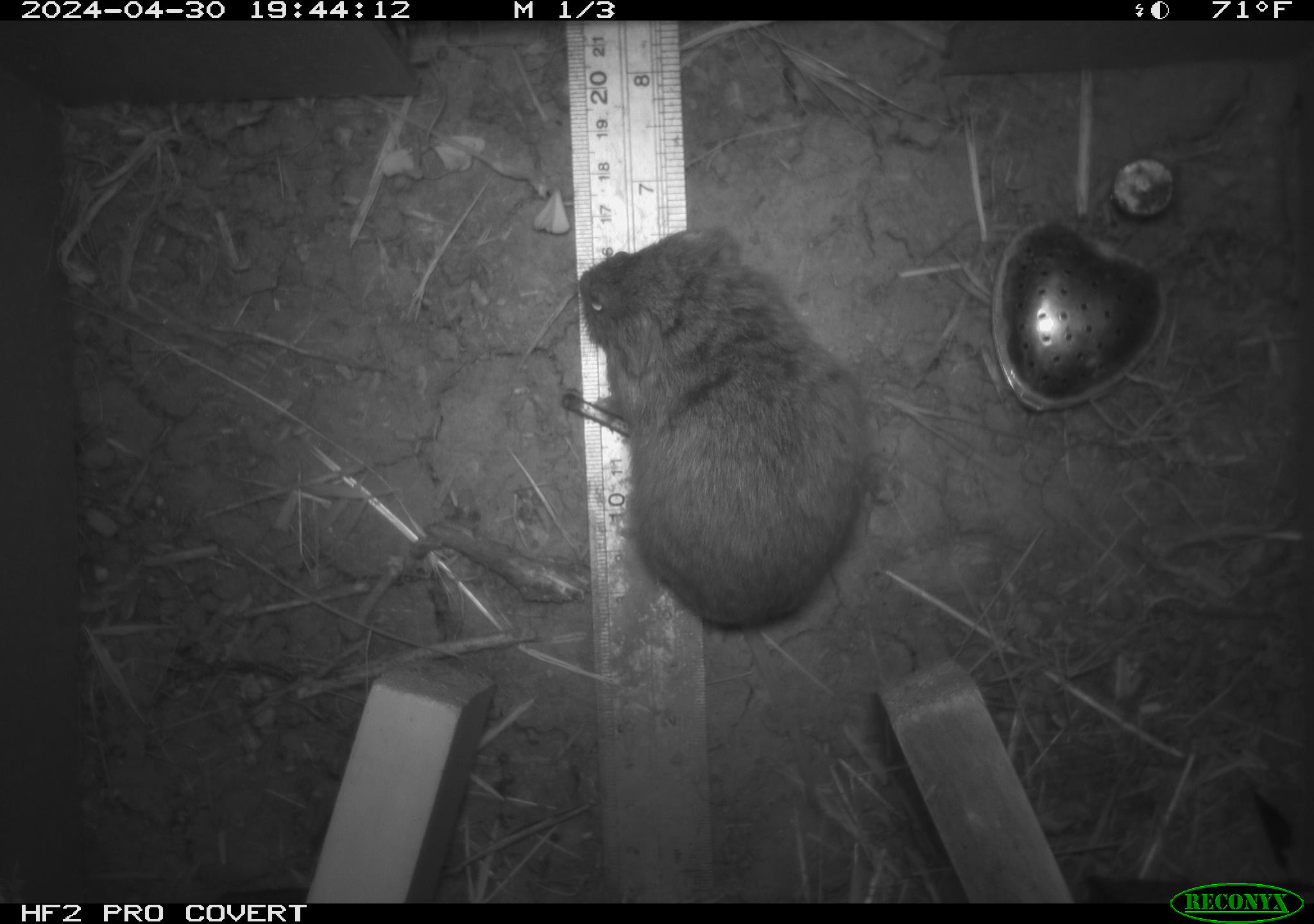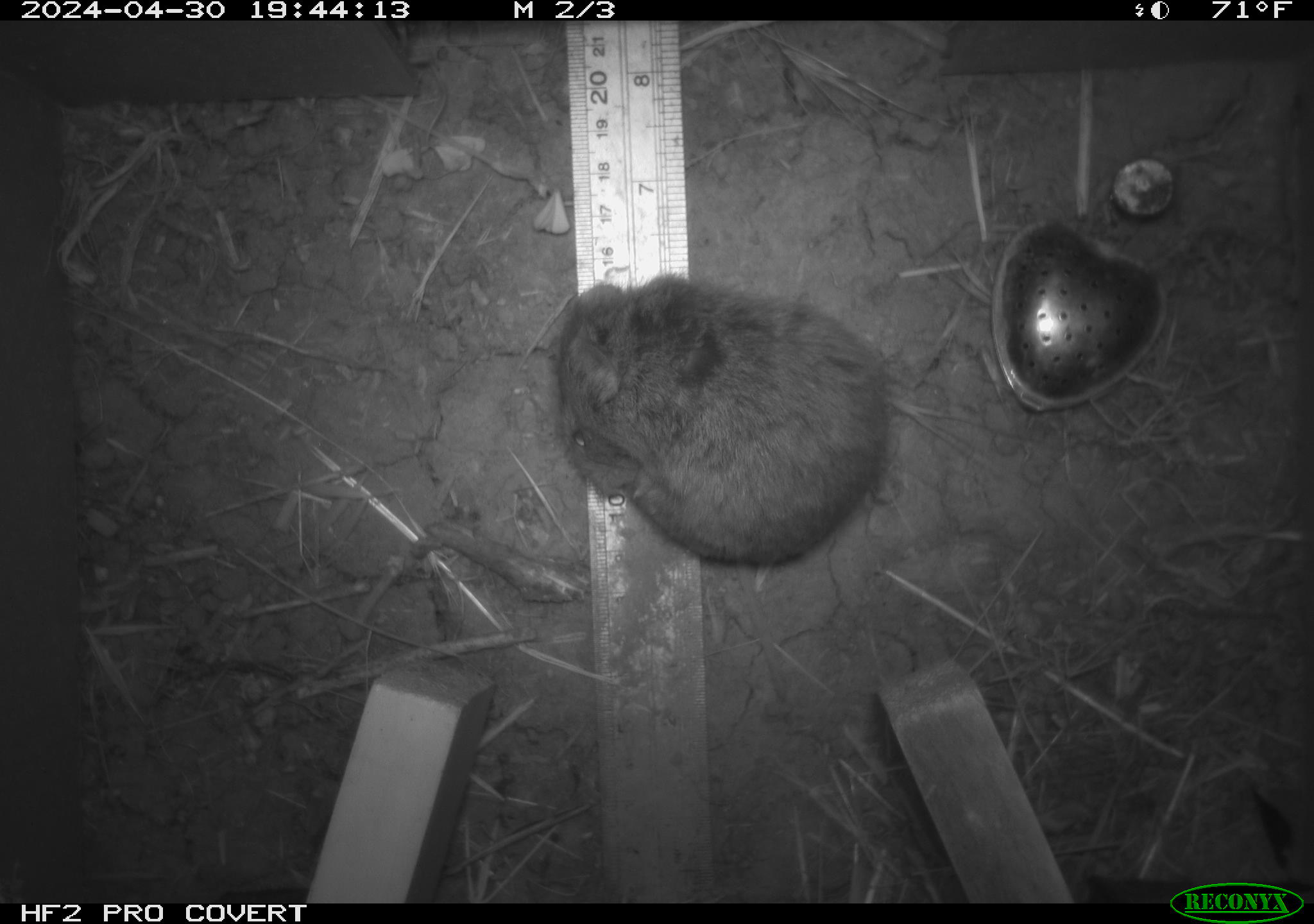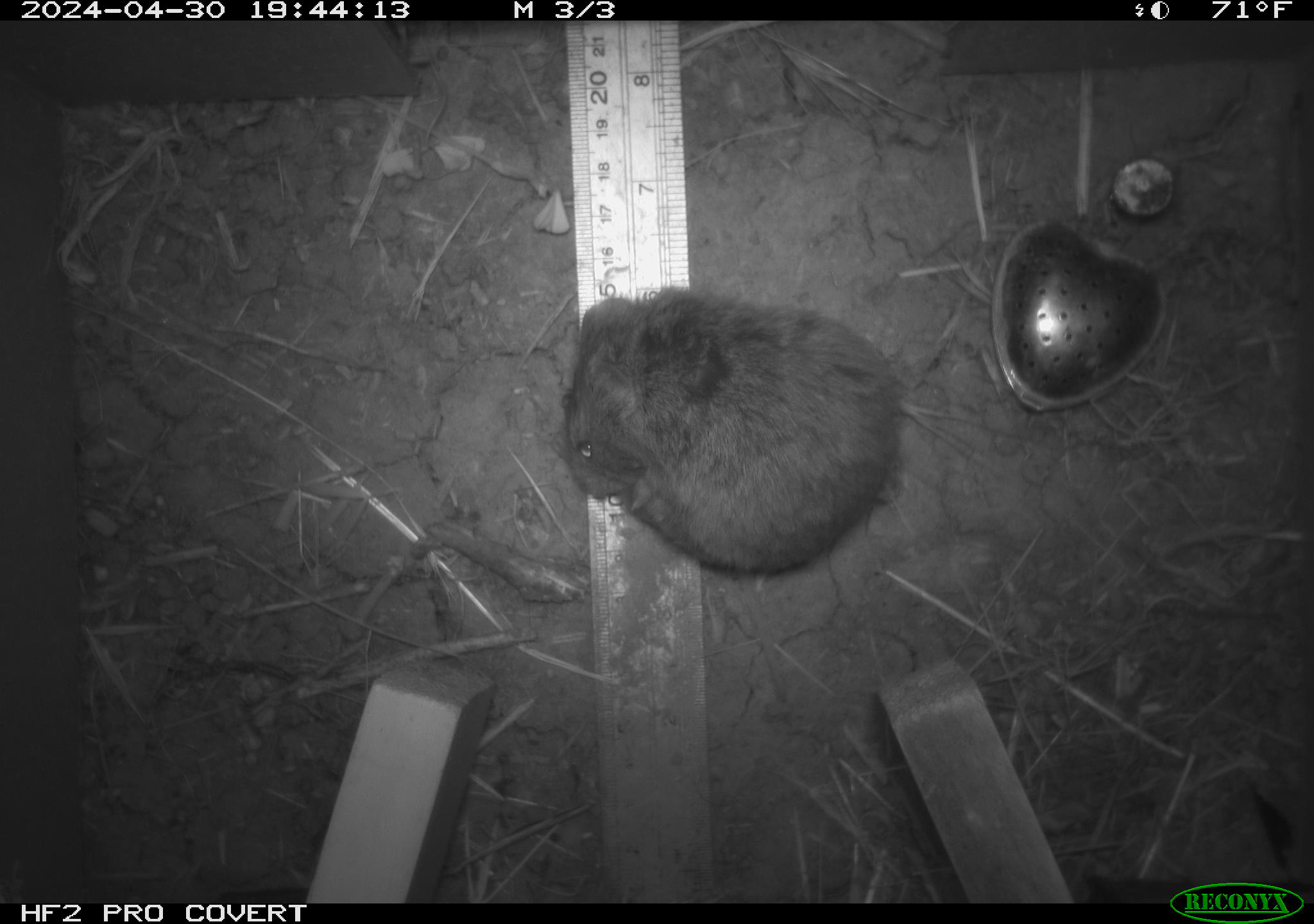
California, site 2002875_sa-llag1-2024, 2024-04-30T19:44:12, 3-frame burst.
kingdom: Animalia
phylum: Chordata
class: Mammalia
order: Rodentia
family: Cricetidae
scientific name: Arvicolinae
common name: voles, lemmings, and muskrats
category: arvicolinae subfamily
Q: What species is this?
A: Arvicolinae subfamily (voles, lemmings, and muskrats) (Arvicolinae).